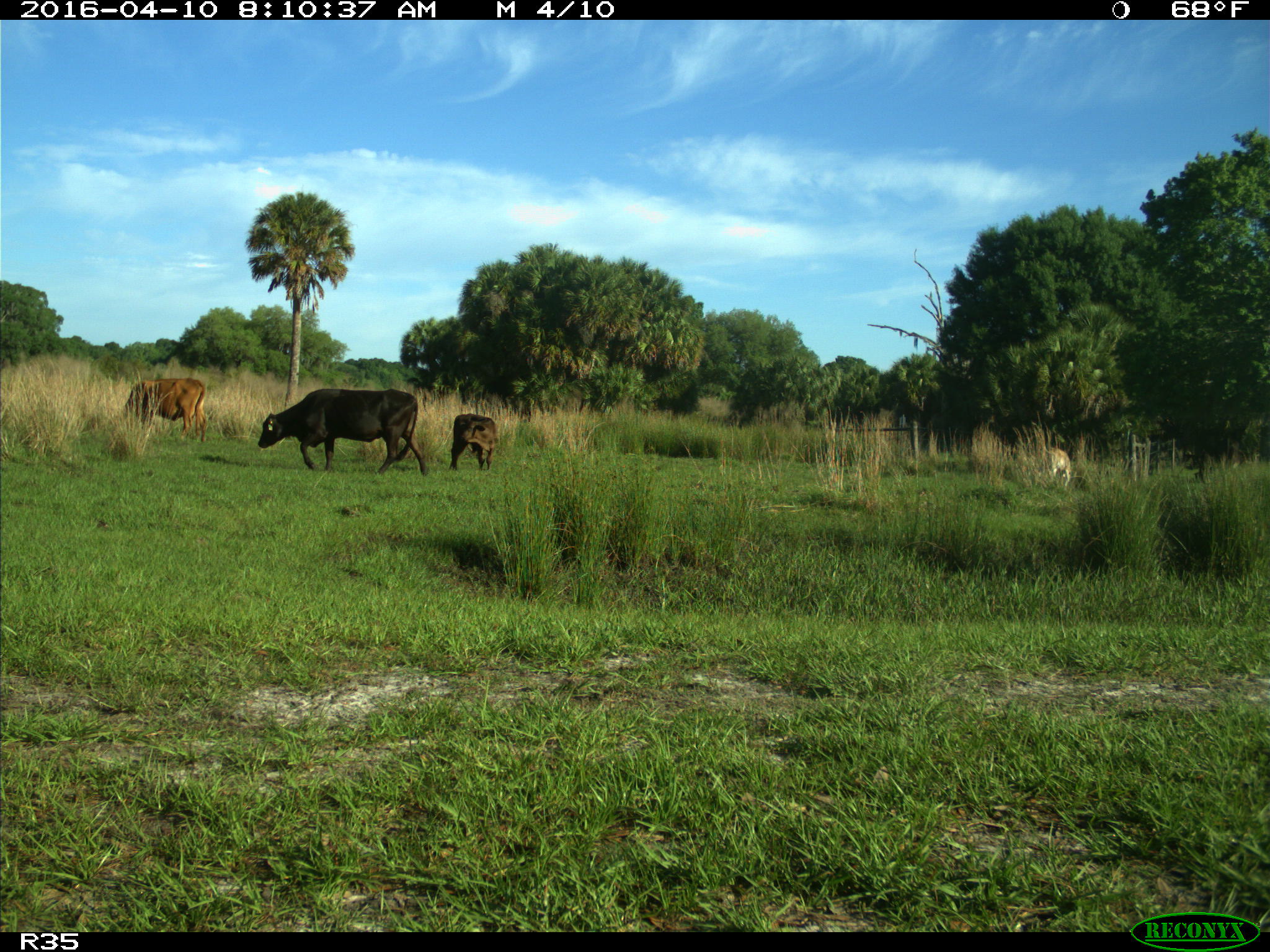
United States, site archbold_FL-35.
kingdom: Animalia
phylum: Chordata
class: Mammalia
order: Artiodactyla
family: Bovidae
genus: Bos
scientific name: Bos taurus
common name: domestic cow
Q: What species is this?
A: Bos taurus (domestic cow).